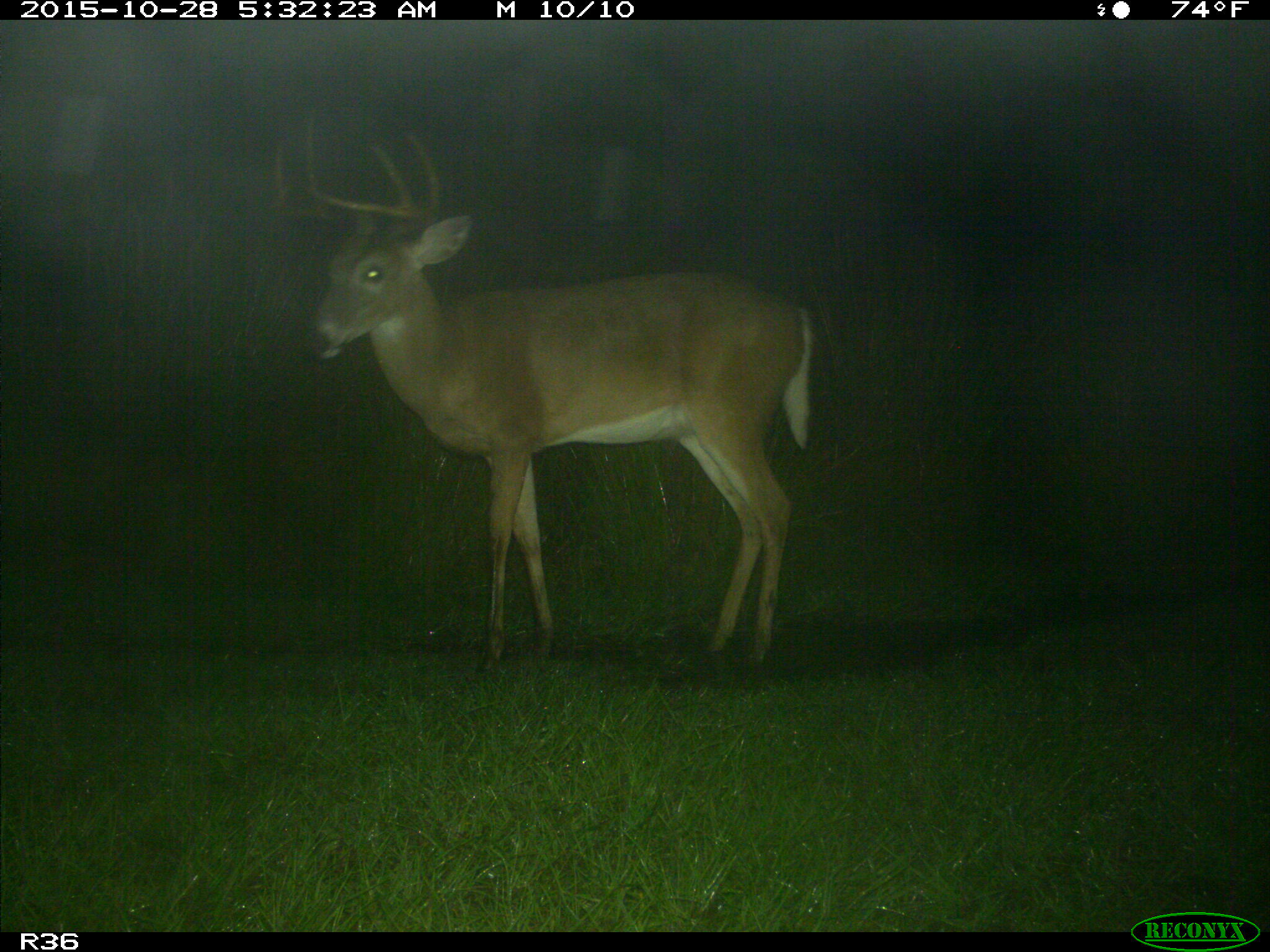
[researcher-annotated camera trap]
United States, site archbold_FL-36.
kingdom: Animalia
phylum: Chordata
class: Mammalia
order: Artiodactyla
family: Cervidae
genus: Odocoileus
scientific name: Odocoileus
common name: deer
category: unidentified deer